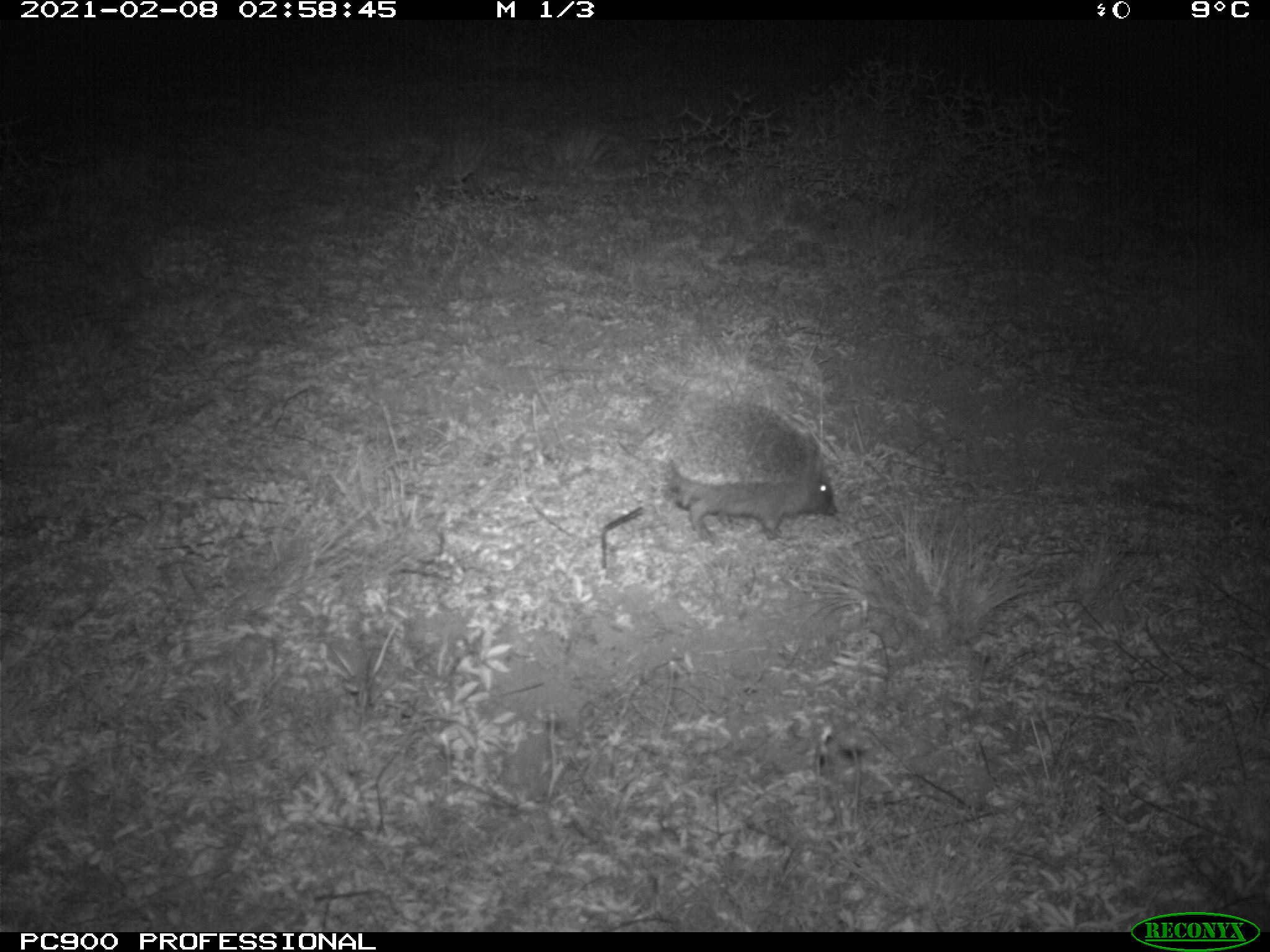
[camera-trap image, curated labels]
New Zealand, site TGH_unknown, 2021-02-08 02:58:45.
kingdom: Animalia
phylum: Chordata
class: Mammalia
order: Eulipotyphla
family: Erinaceidae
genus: Erinaceus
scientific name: Erinaceus europaeus europaeus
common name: european hedgehog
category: hedgehog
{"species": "hedgehog (european hedgehog) (Erinaceus europaeus europaeus)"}